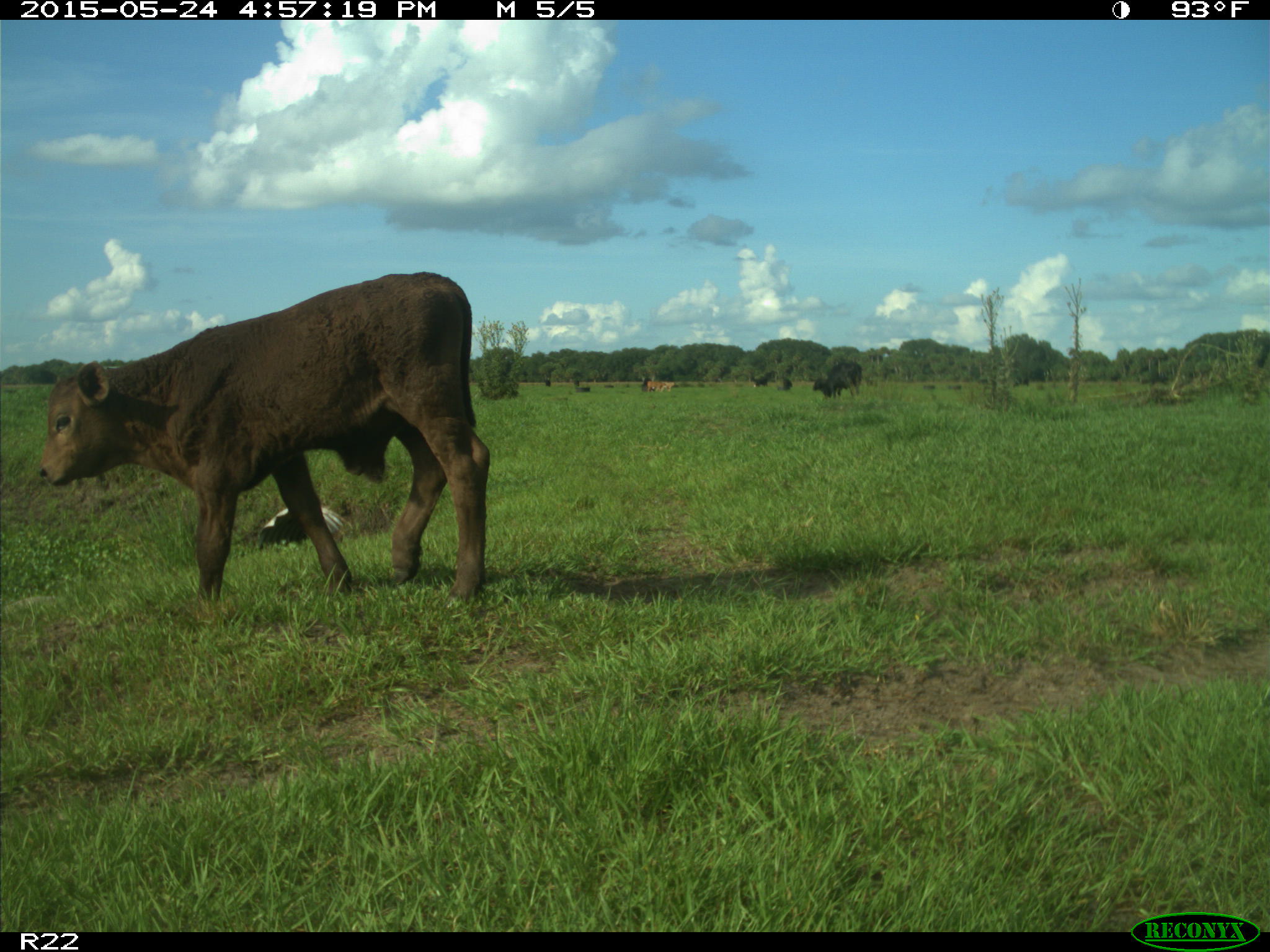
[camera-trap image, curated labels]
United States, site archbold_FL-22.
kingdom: Animalia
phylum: Chordata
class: Mammalia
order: Artiodactyla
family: Bovidae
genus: Bos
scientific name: Bos taurus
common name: domestic cow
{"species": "Bos taurus (domestic cow)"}